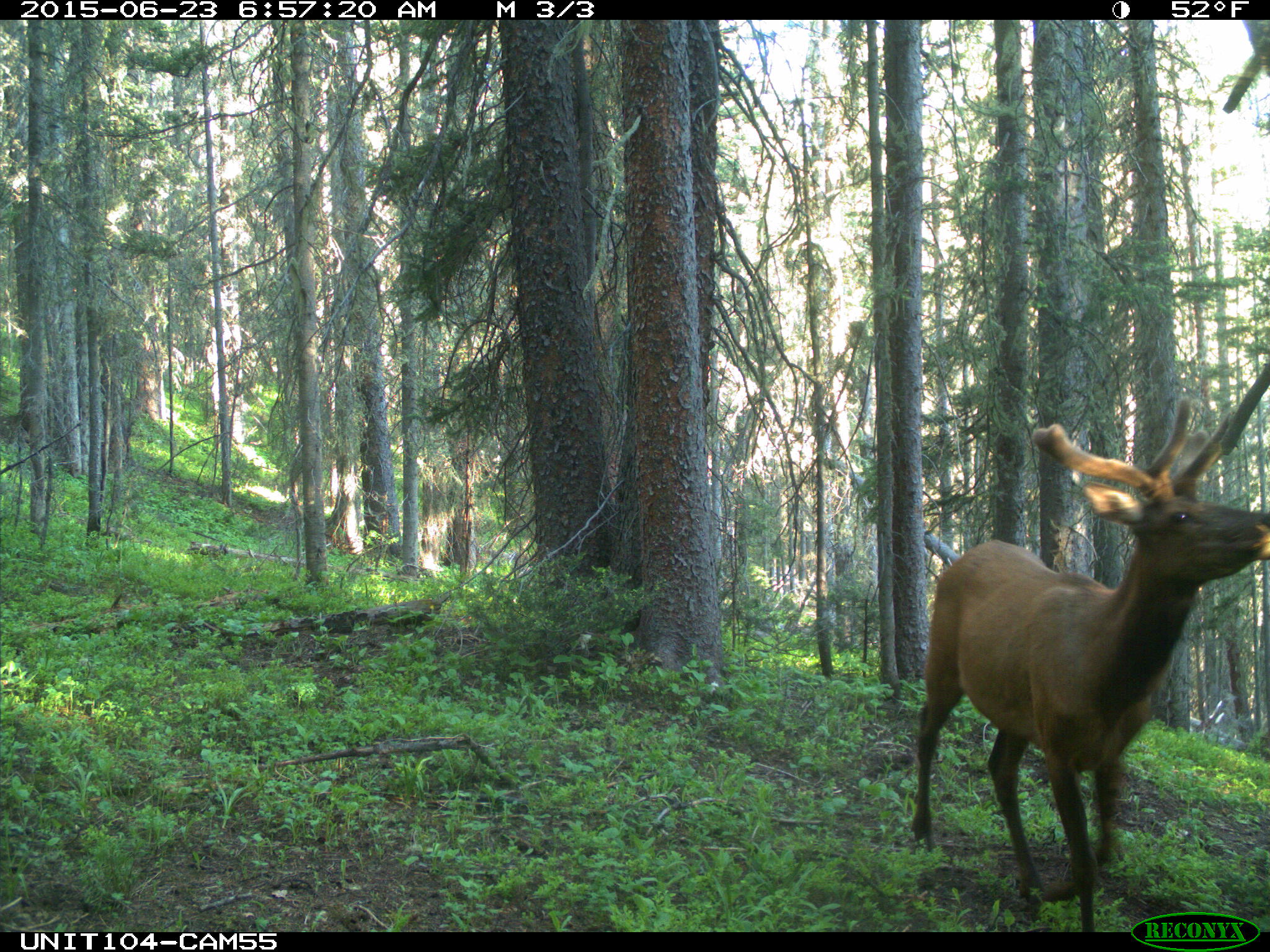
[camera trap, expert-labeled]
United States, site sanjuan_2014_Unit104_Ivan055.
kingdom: Animalia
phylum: Chordata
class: Mammalia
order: Artiodactyla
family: Cervidae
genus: Cervus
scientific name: Cervus elaphus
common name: red deer